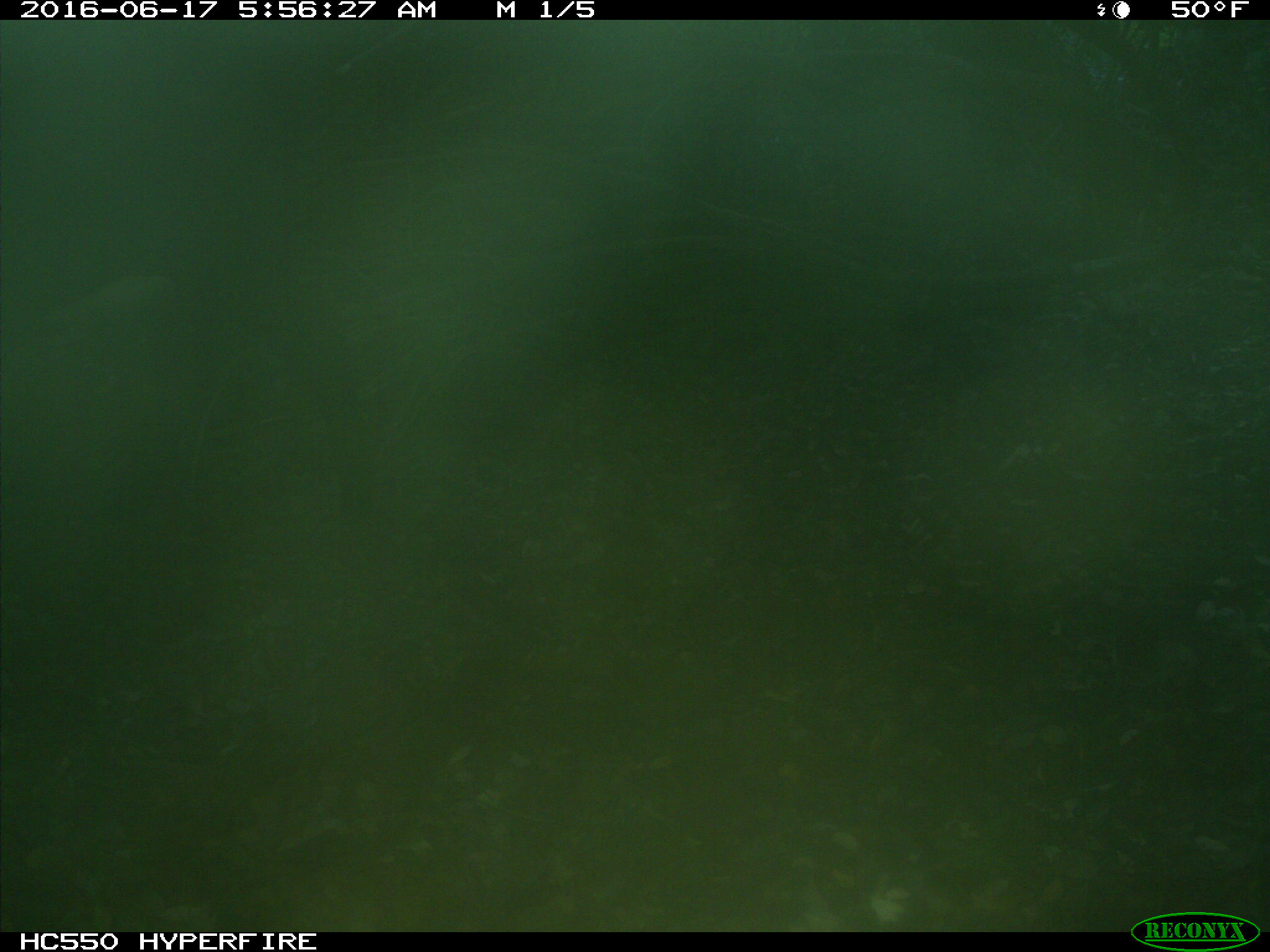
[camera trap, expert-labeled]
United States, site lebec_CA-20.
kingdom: Animalia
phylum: Chordata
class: Mammalia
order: Artiodactyla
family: Bovidae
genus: Bos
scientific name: Bos taurus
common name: domestic cow